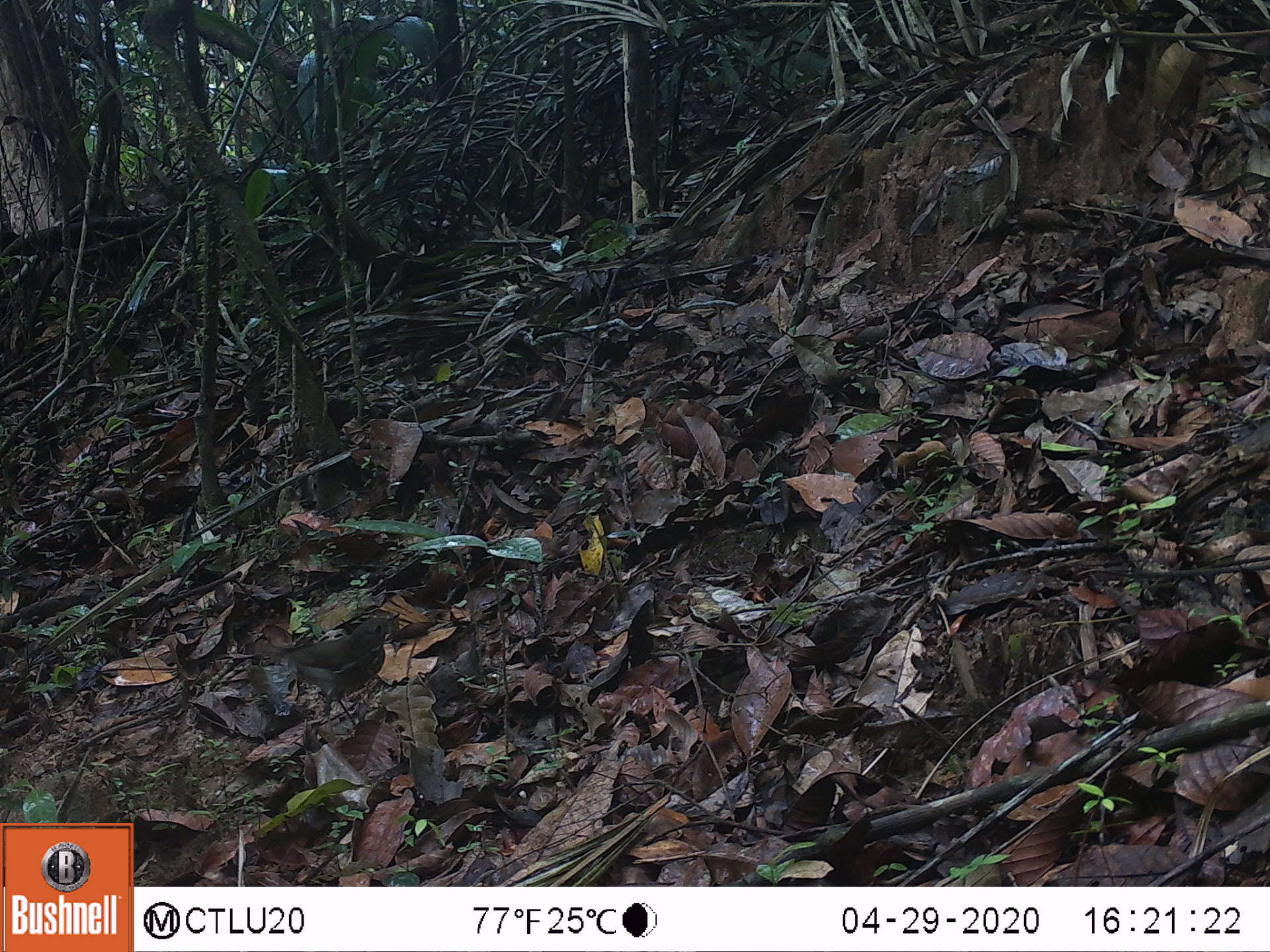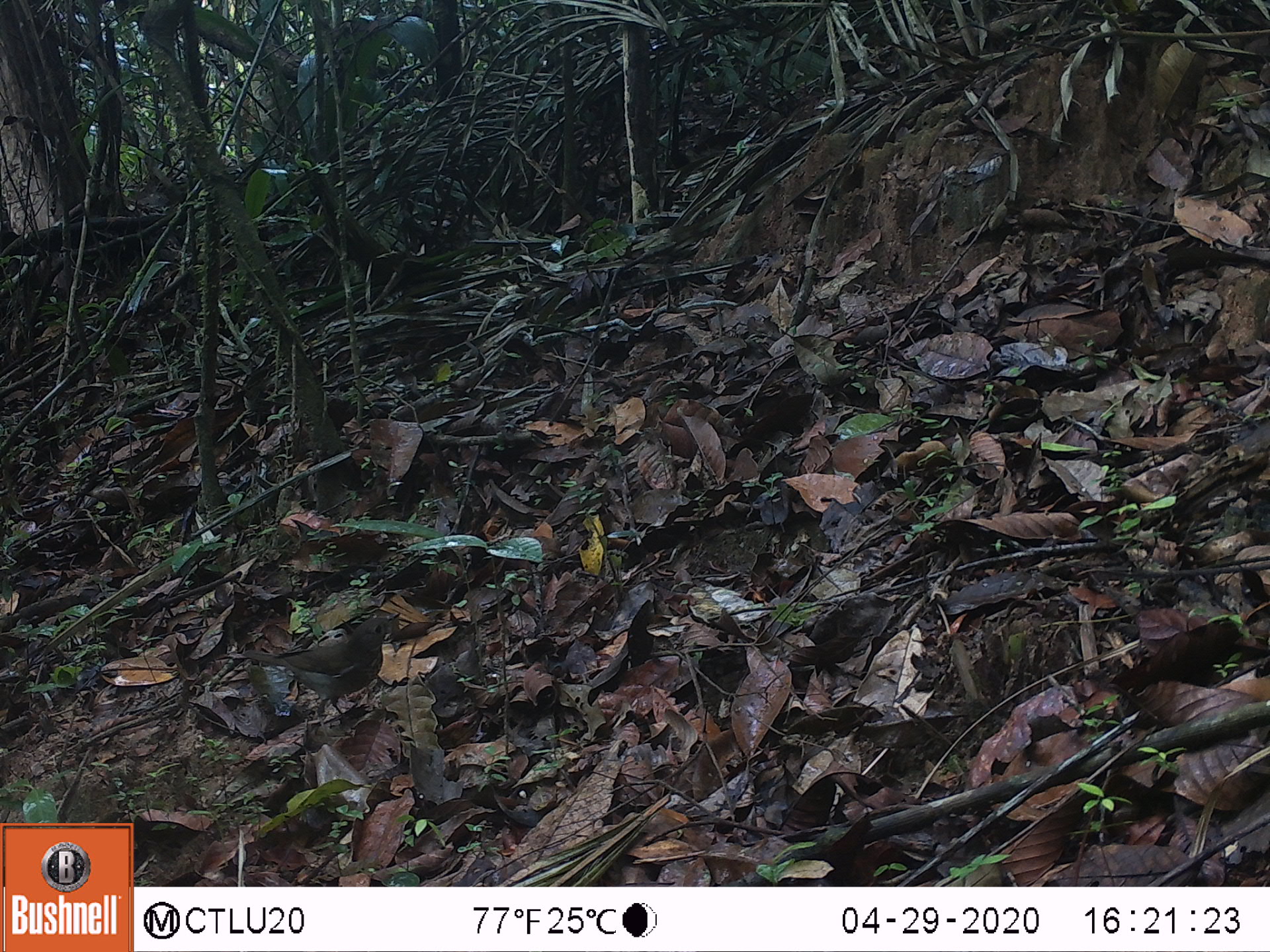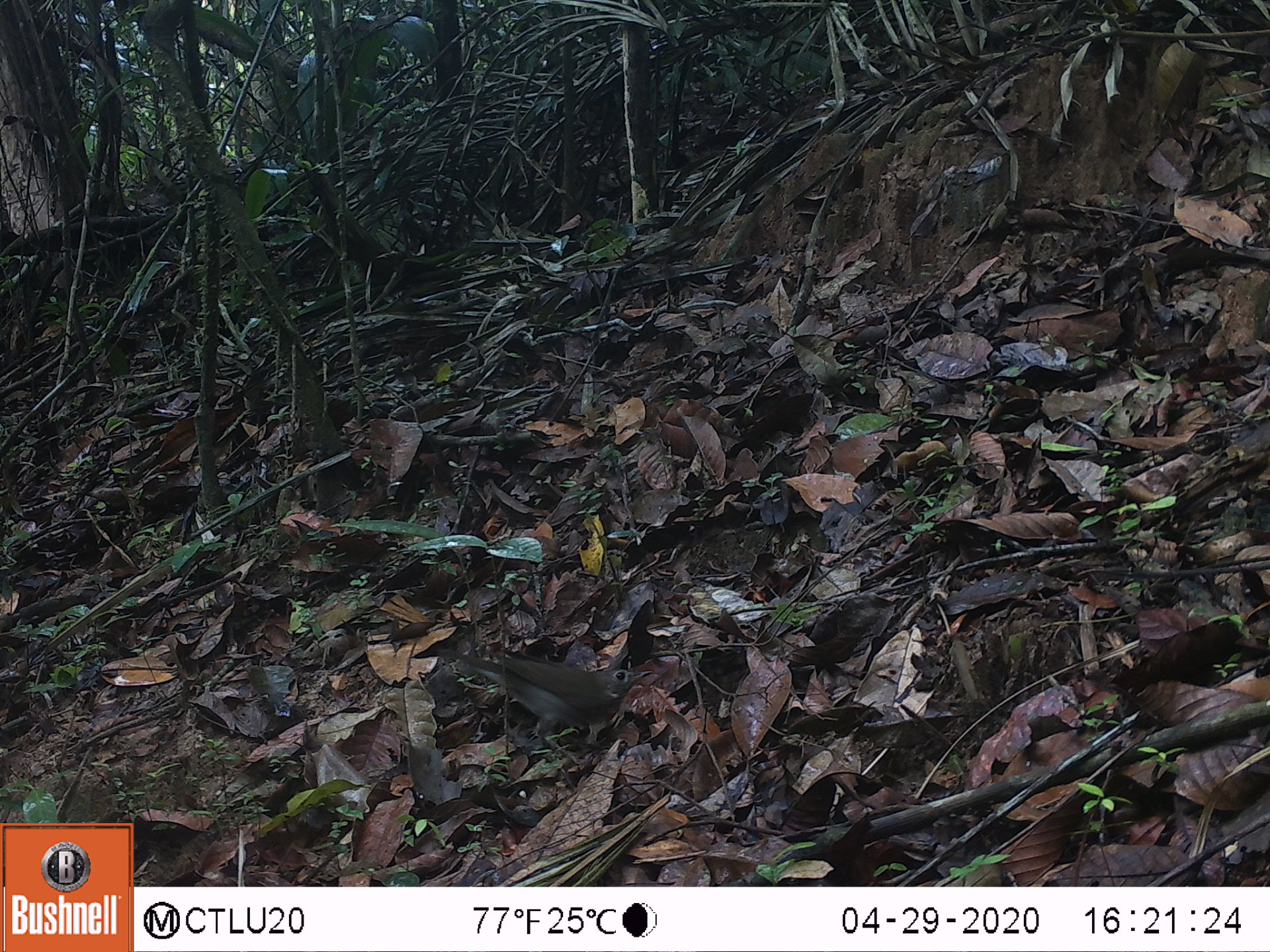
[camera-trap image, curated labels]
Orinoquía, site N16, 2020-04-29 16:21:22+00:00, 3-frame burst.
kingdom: Animalia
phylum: Chordata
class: Aves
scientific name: Aves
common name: bird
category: unknown bird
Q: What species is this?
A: Unknown bird (bird) (Aves).